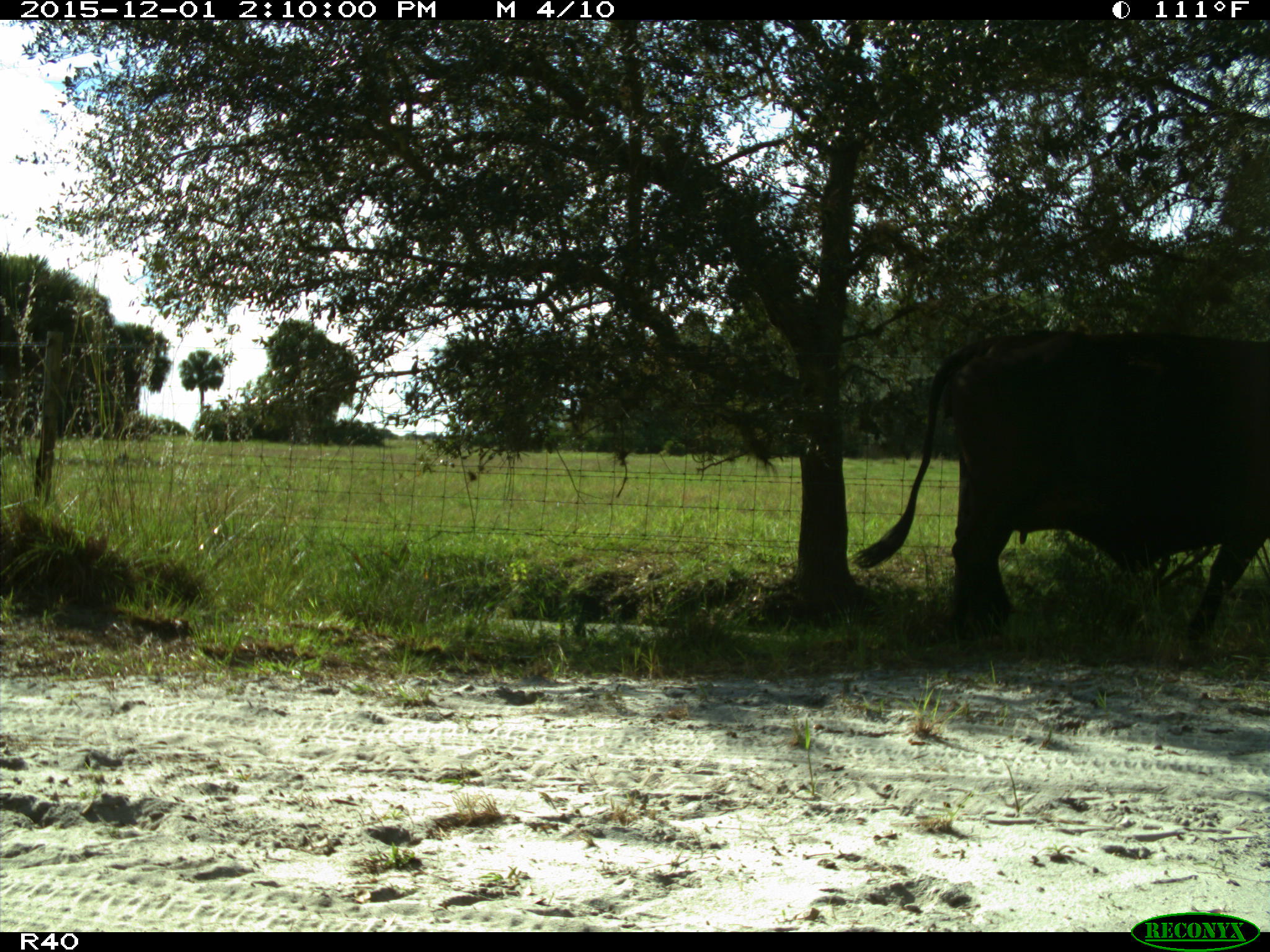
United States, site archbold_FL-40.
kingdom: Animalia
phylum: Chordata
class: Mammalia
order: Artiodactyla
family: Bovidae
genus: Bos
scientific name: Bos taurus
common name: domestic cow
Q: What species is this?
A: Bos taurus (domestic cow).